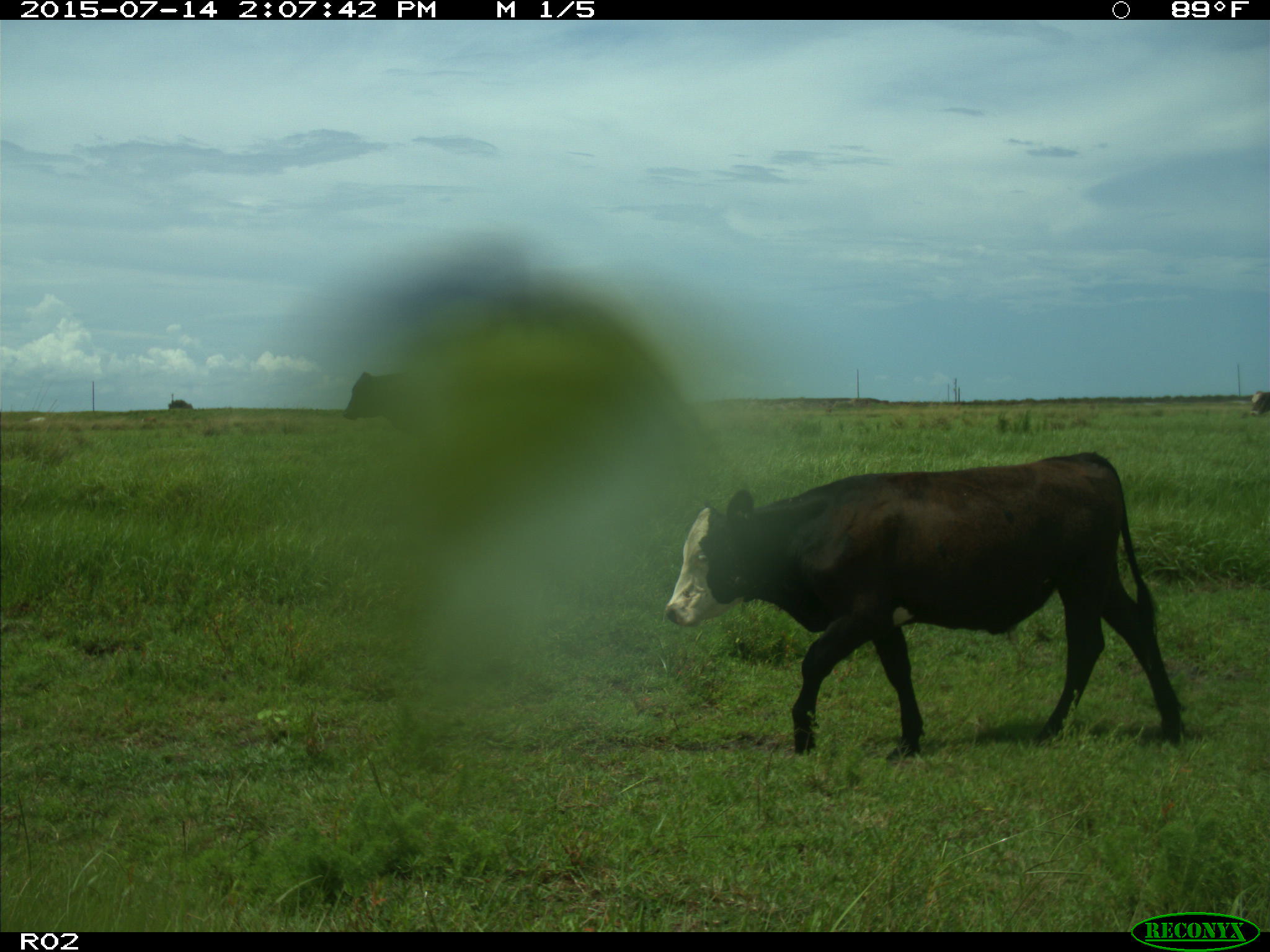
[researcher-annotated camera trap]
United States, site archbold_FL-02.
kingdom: Animalia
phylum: Chordata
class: Mammalia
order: Artiodactyla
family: Bovidae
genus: Bos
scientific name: Bos taurus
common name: domestic cow